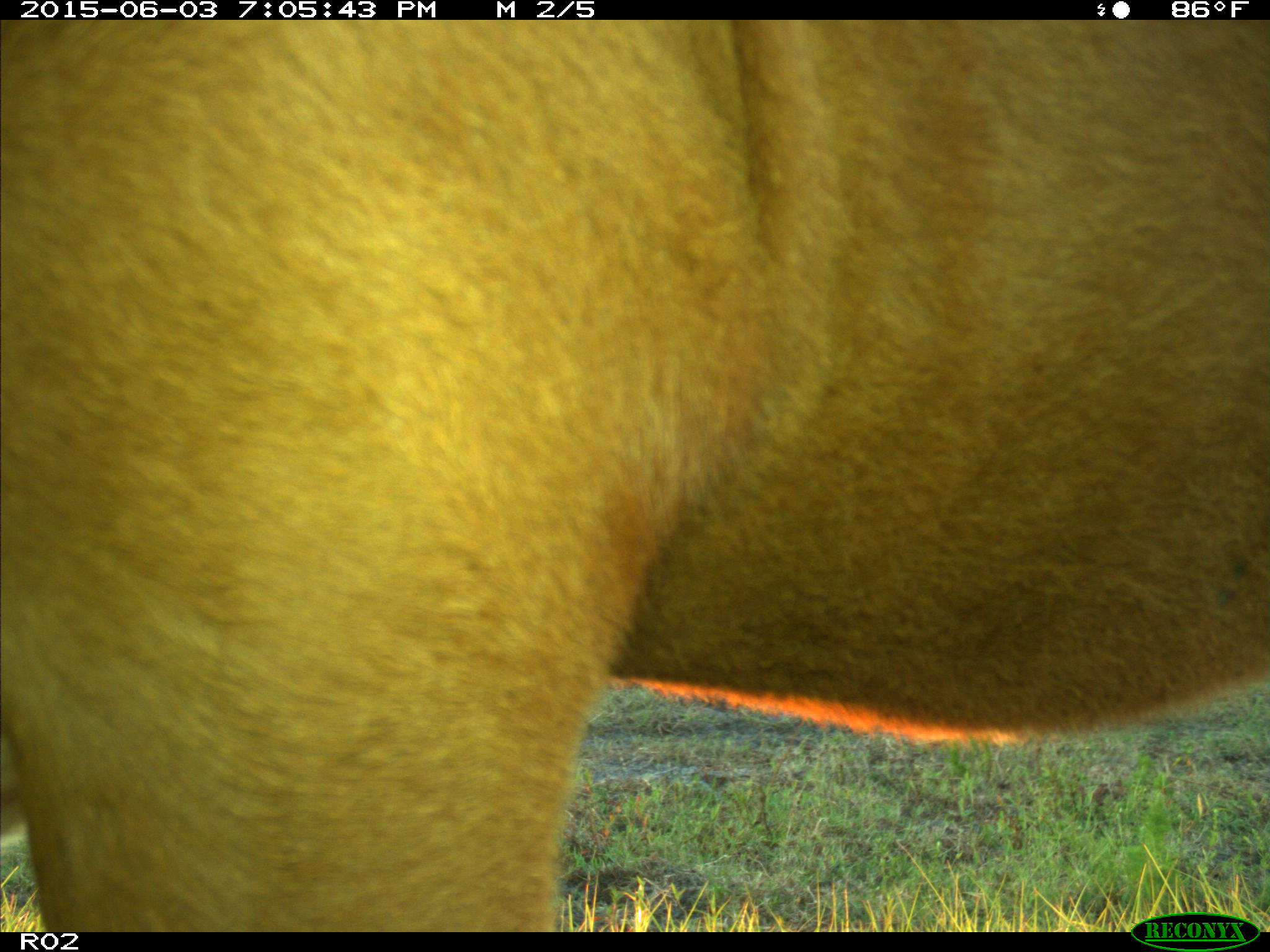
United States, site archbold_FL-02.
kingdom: Animalia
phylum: Chordata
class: Mammalia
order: Artiodactyla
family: Bovidae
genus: Bos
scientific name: Bos taurus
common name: domestic cow